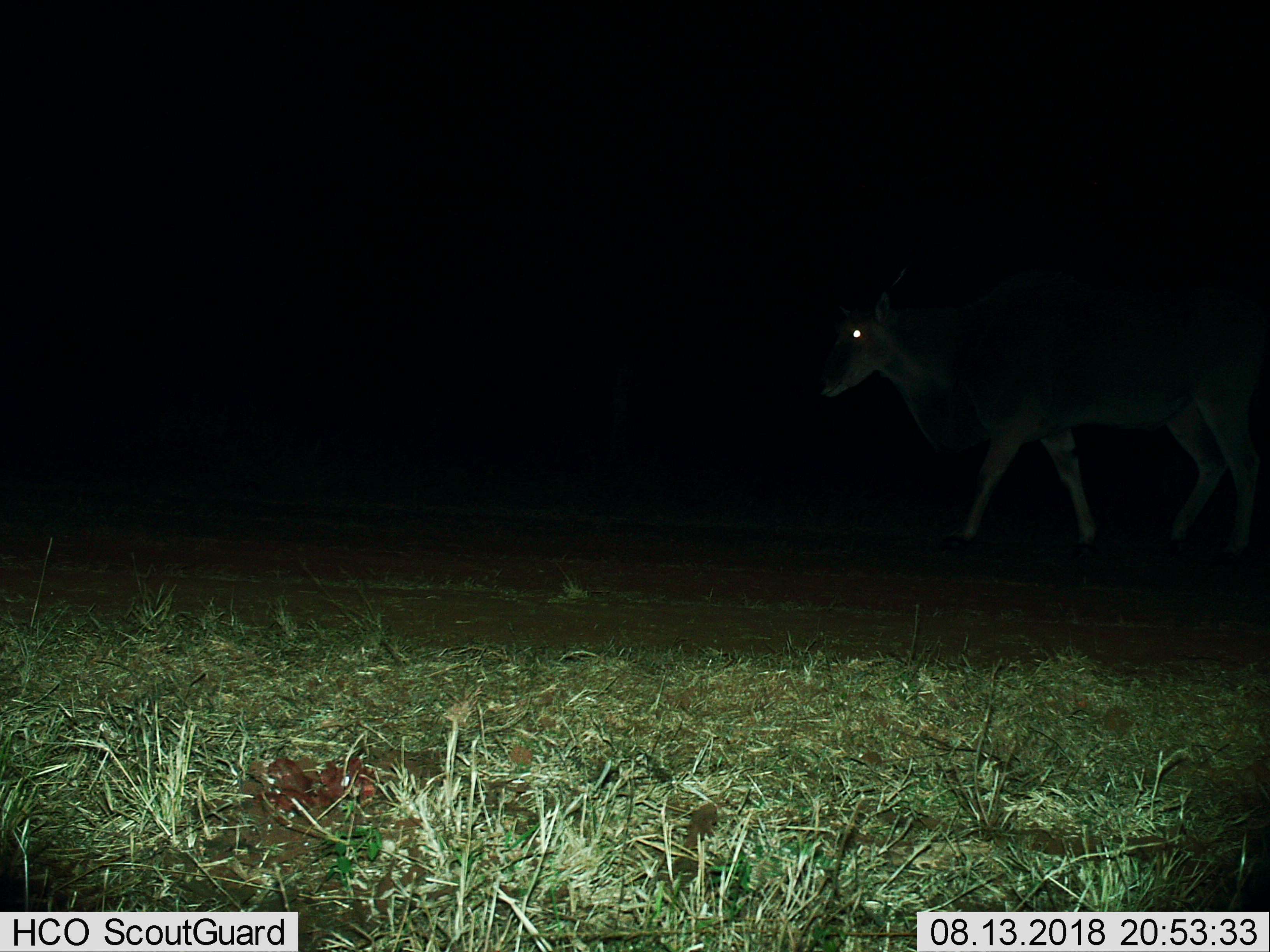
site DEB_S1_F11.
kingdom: Animalia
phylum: Chordata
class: Mammalia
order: Artiodactyla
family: Bovidae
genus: Tragelaphus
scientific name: Tragelaphus oryx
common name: eland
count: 1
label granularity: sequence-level